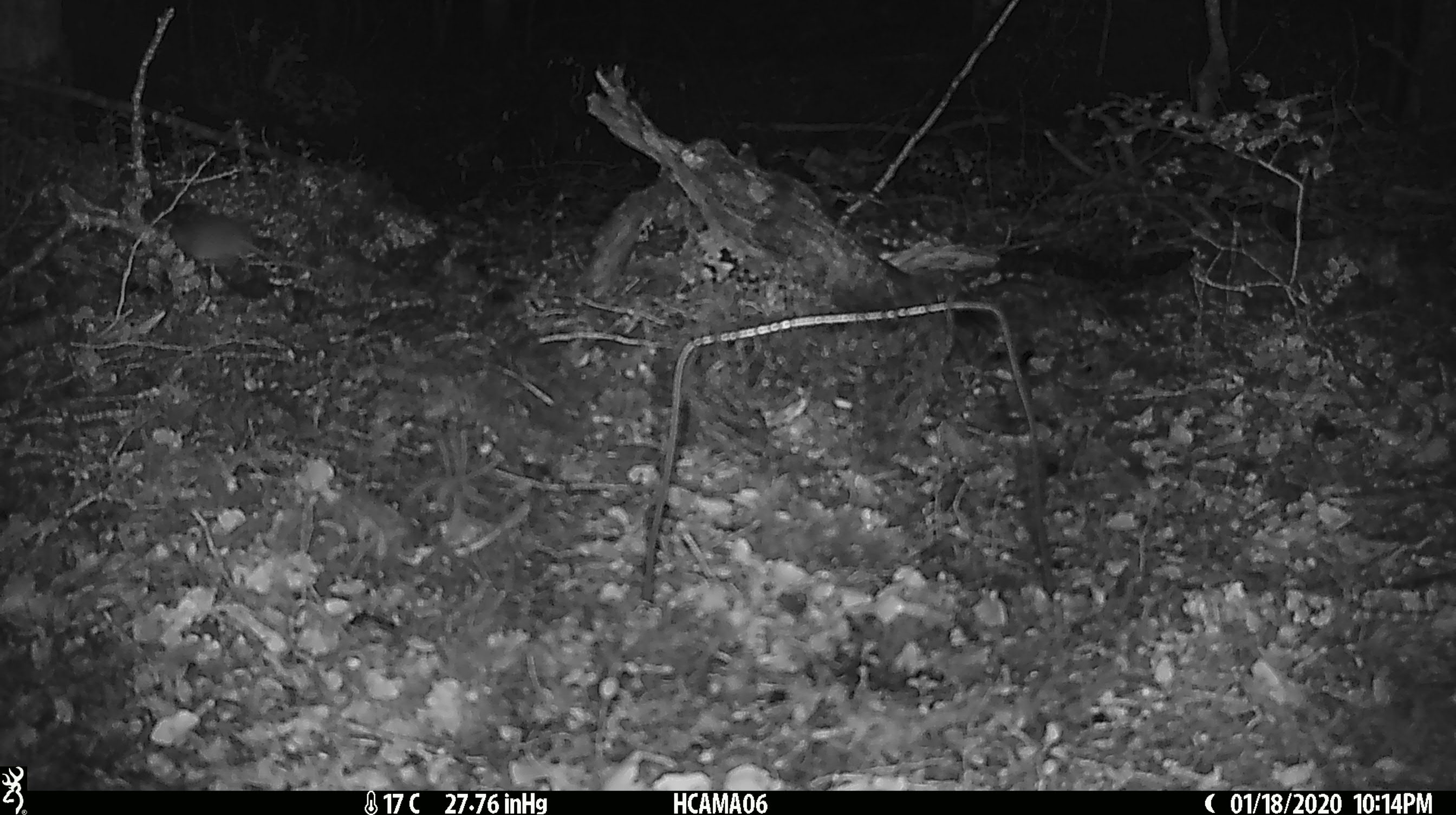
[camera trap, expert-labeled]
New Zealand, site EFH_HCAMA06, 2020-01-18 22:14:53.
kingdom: Animalia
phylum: Chordata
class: Mammalia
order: Rodentia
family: Muridae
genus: Mus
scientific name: Mus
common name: mouse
Mouse (Mus).